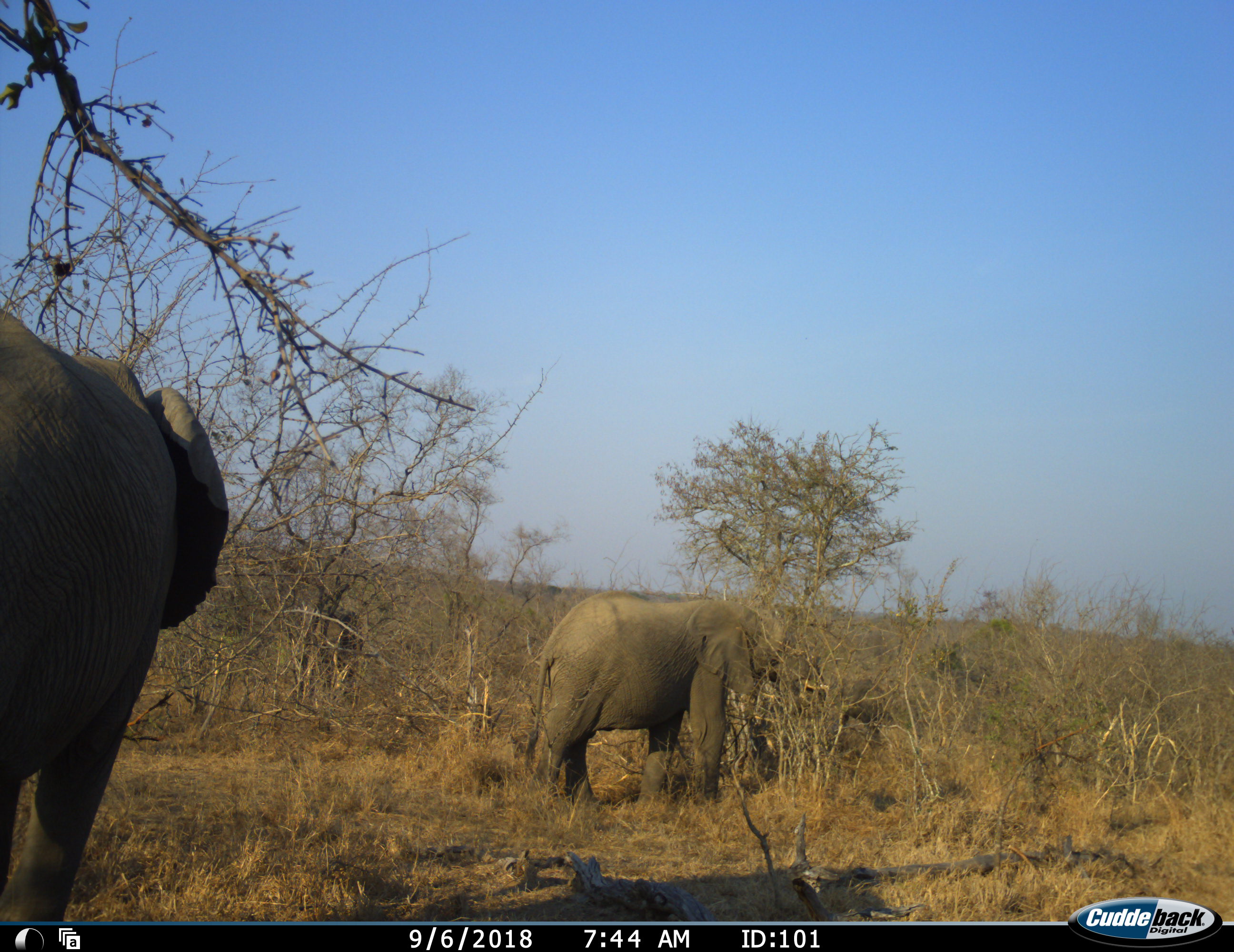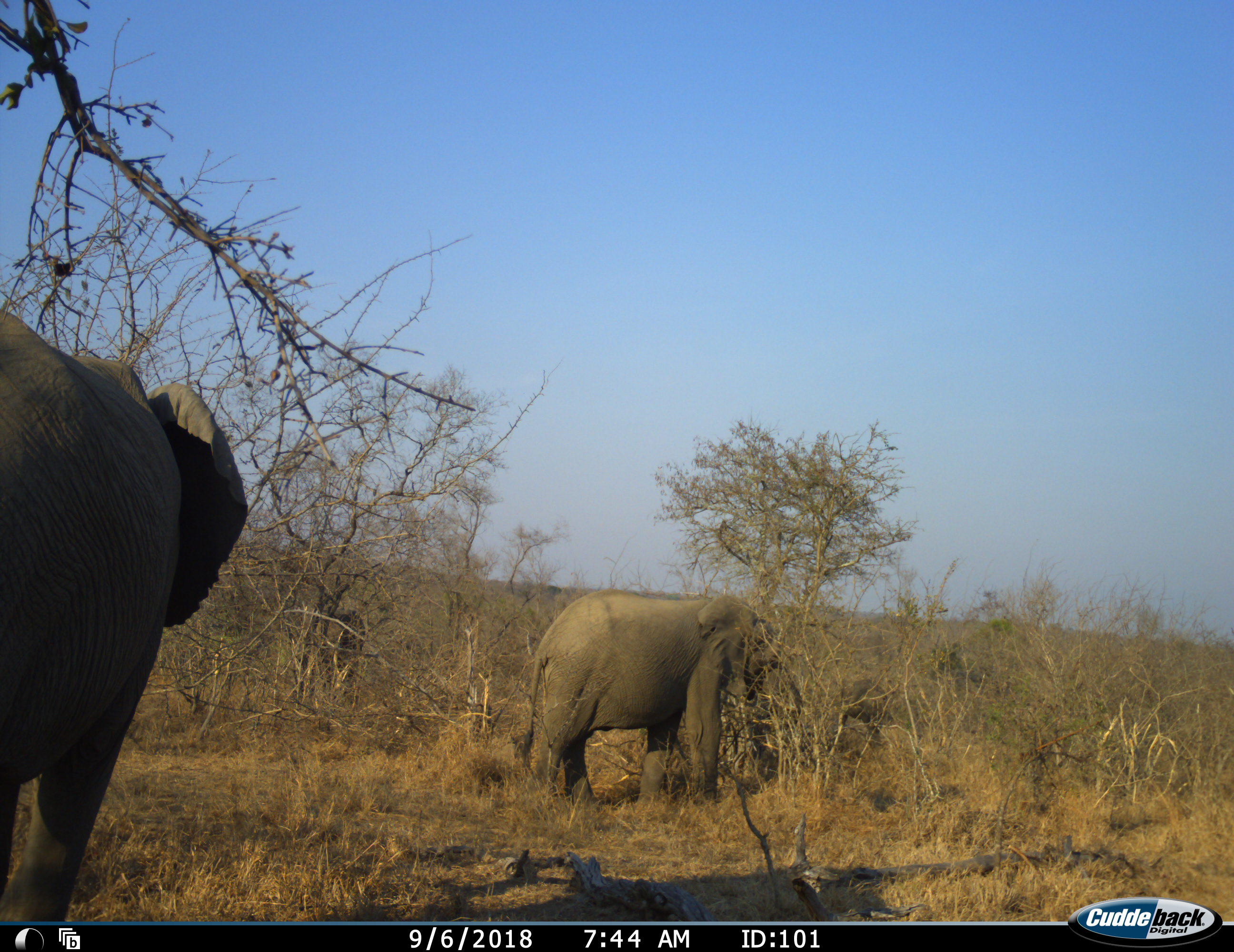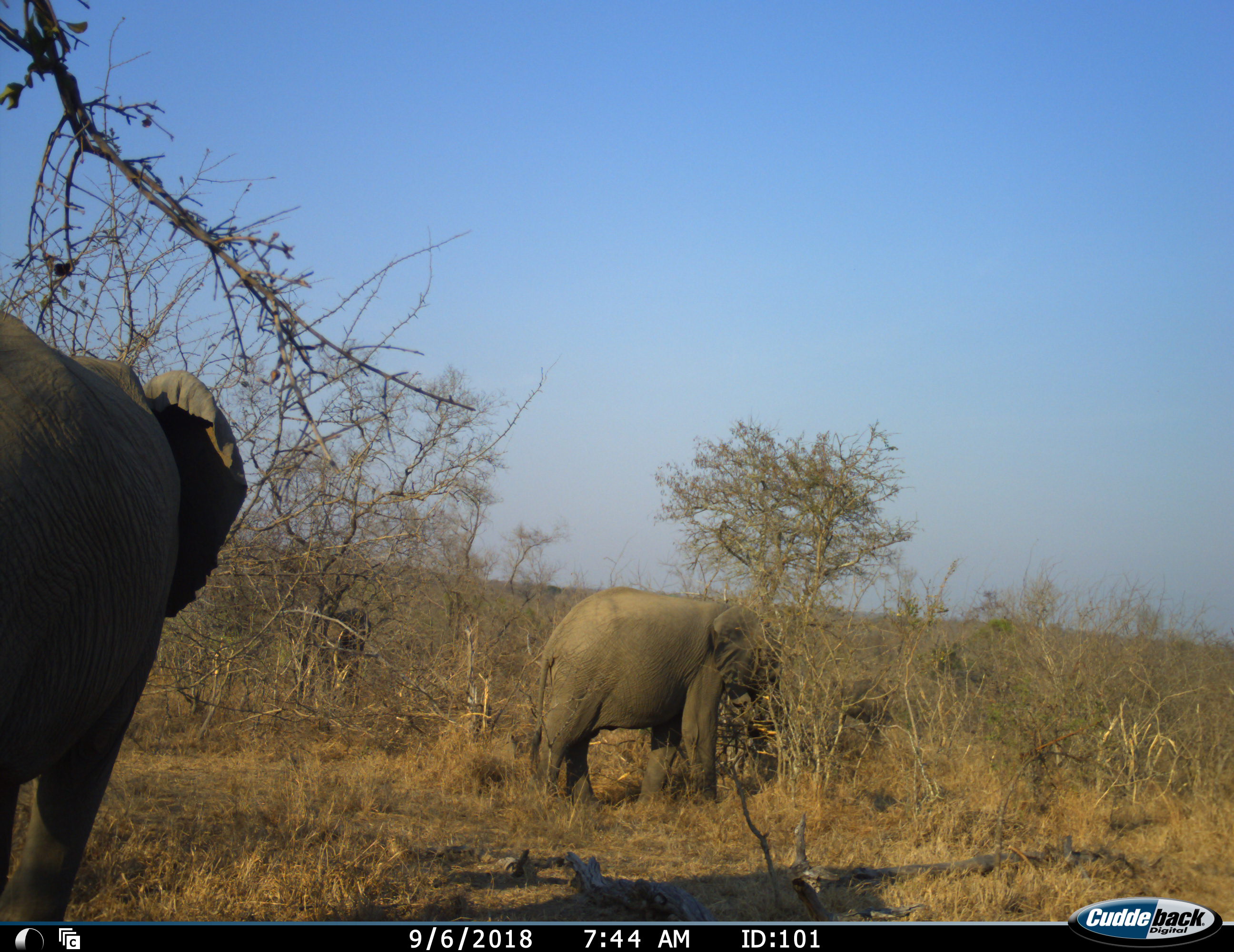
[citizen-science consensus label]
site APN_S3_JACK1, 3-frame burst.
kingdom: Animalia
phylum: Chordata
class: Mammalia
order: Proboscidea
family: Elephantidae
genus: Loxodonta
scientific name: Loxodonta africana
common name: african bush elephant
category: elephant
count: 2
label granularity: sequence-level